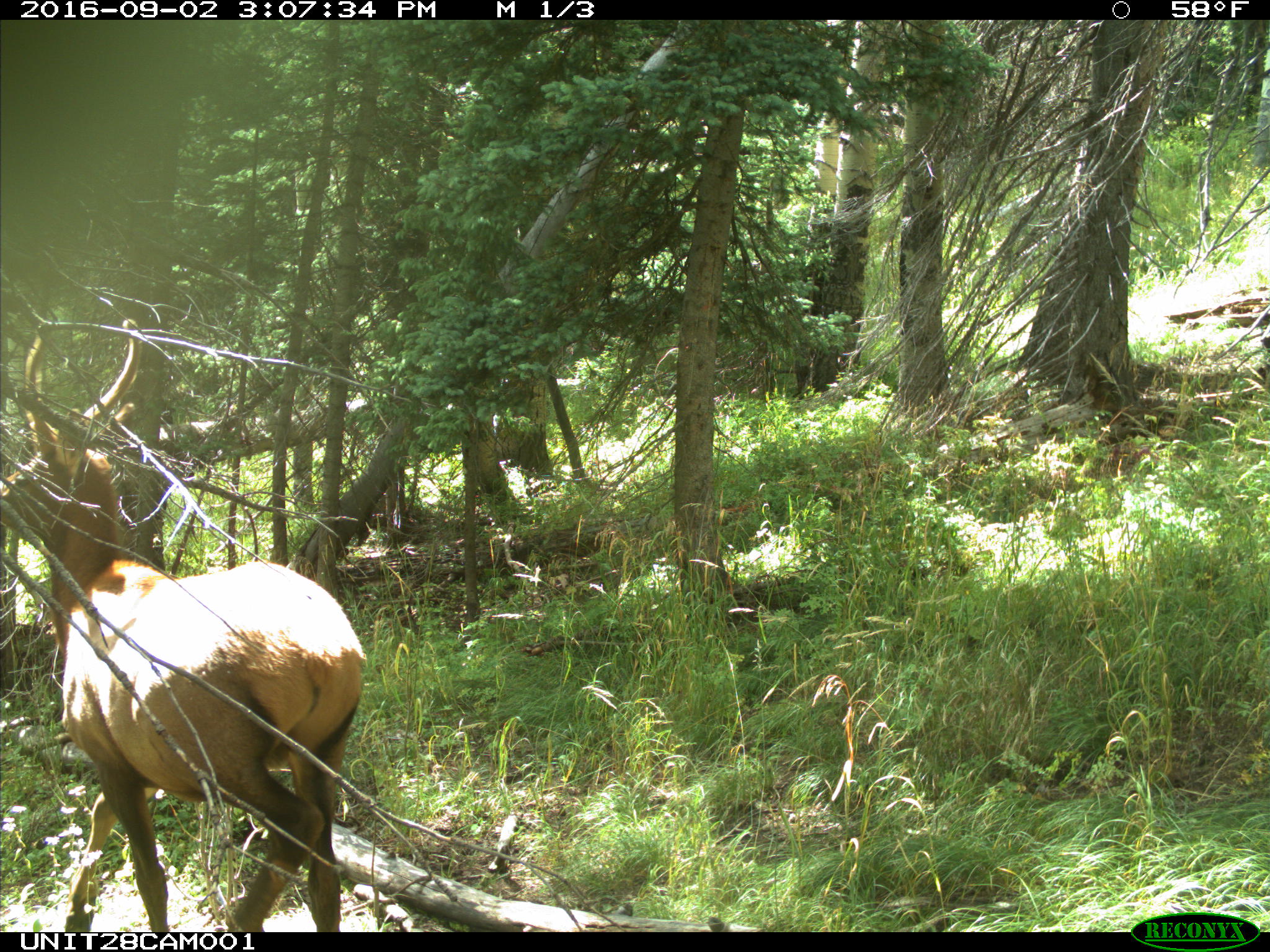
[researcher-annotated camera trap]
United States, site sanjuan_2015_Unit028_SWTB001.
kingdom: Animalia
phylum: Chordata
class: Mammalia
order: Artiodactyla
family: Cervidae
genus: Cervus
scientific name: Cervus elaphus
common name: red deer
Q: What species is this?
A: Cervus elaphus (red deer).